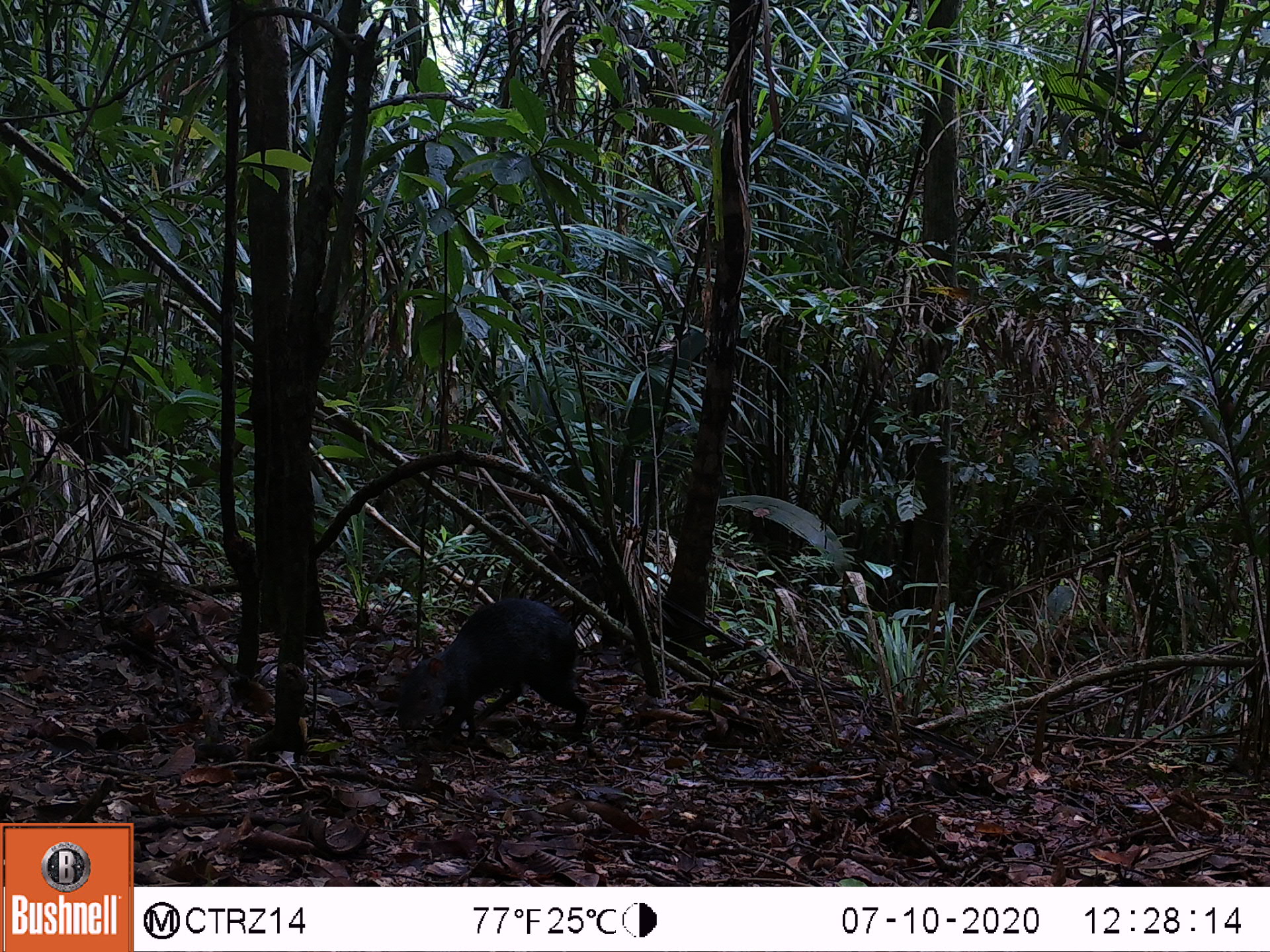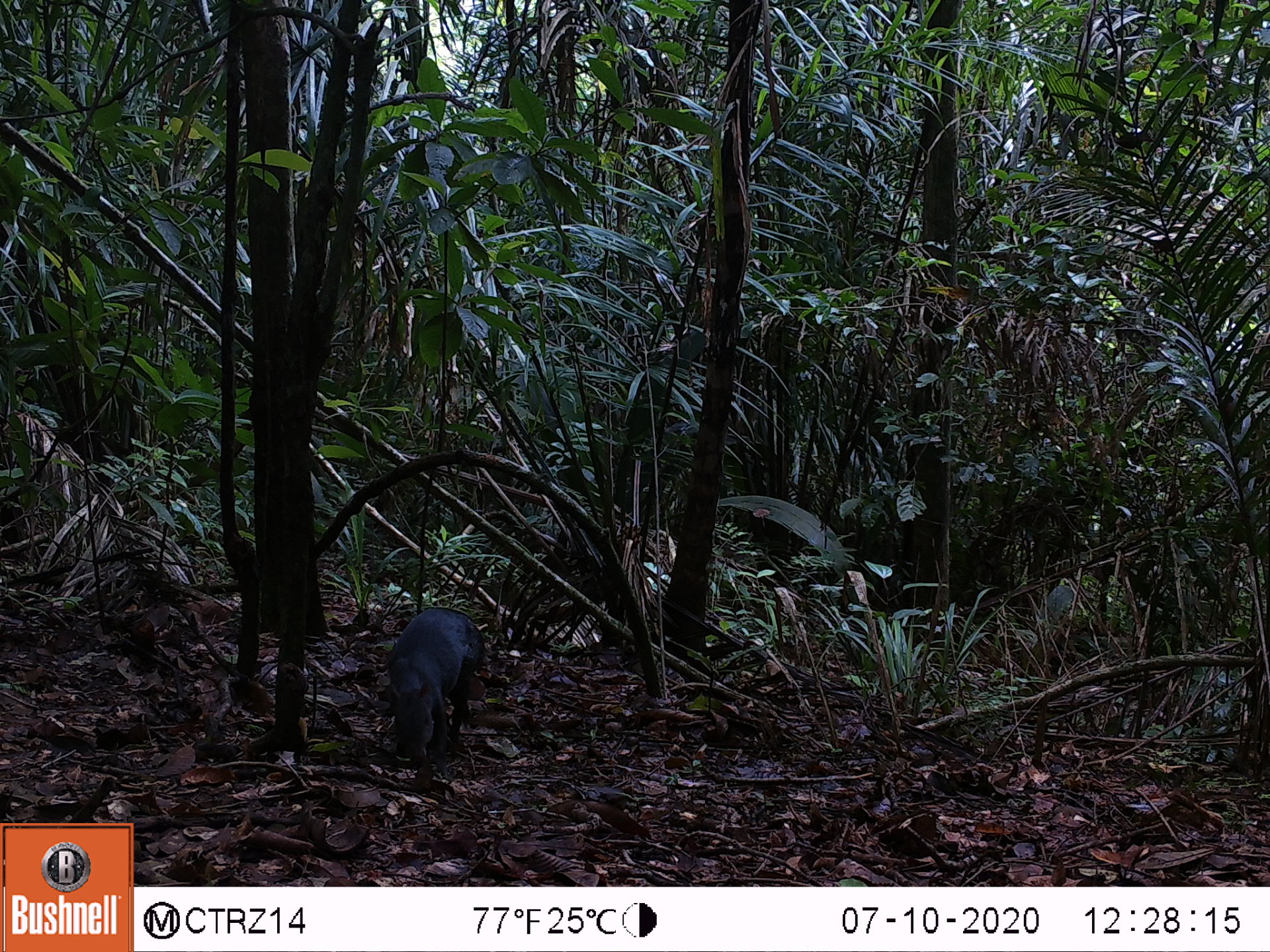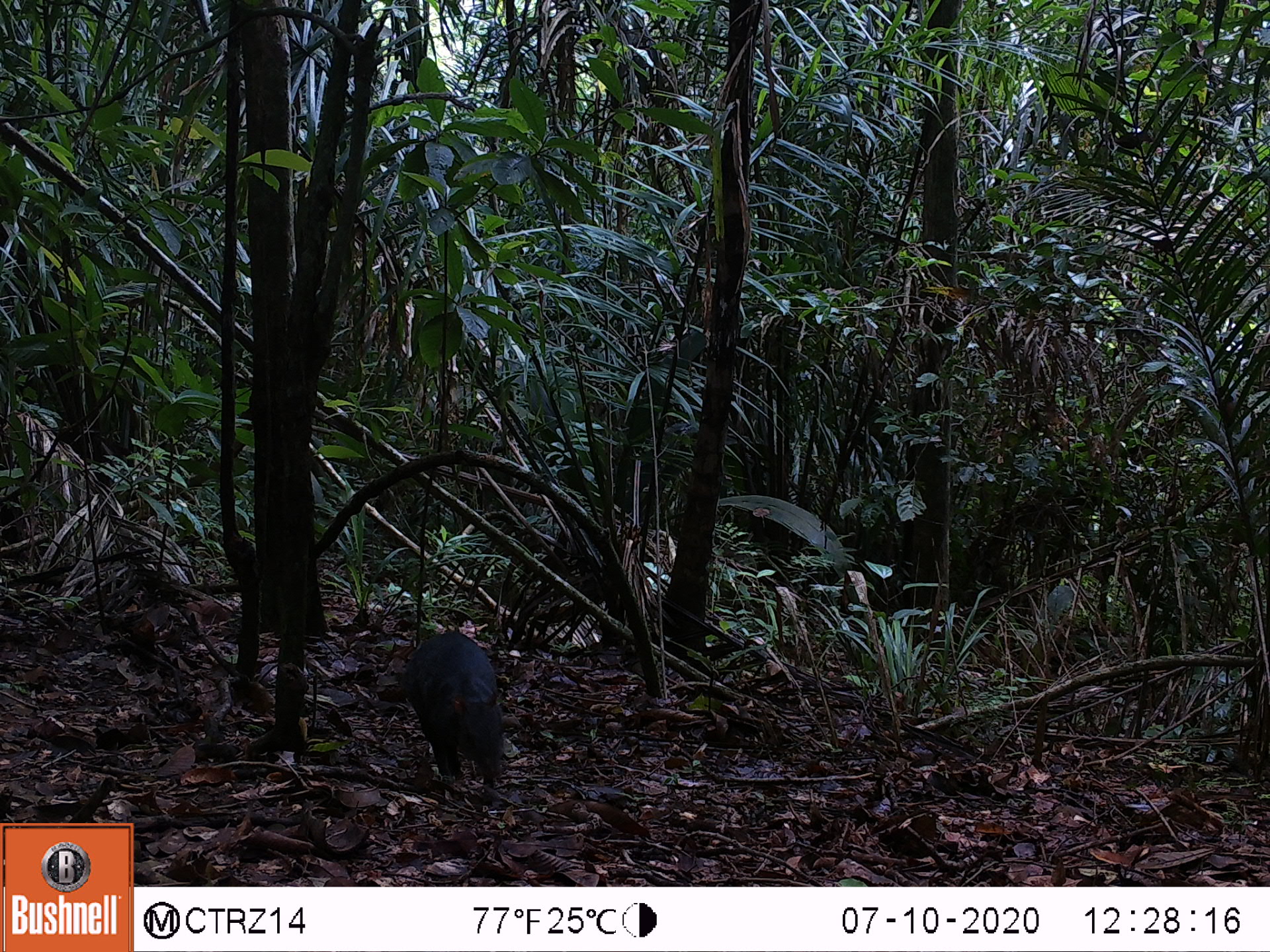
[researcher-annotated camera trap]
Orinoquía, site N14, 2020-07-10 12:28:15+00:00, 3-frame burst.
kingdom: Animalia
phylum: Chordata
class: Mammalia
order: Rodentia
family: Dasyproctidae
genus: Dasyprocta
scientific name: Dasyprocta fuliginosa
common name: black agouti